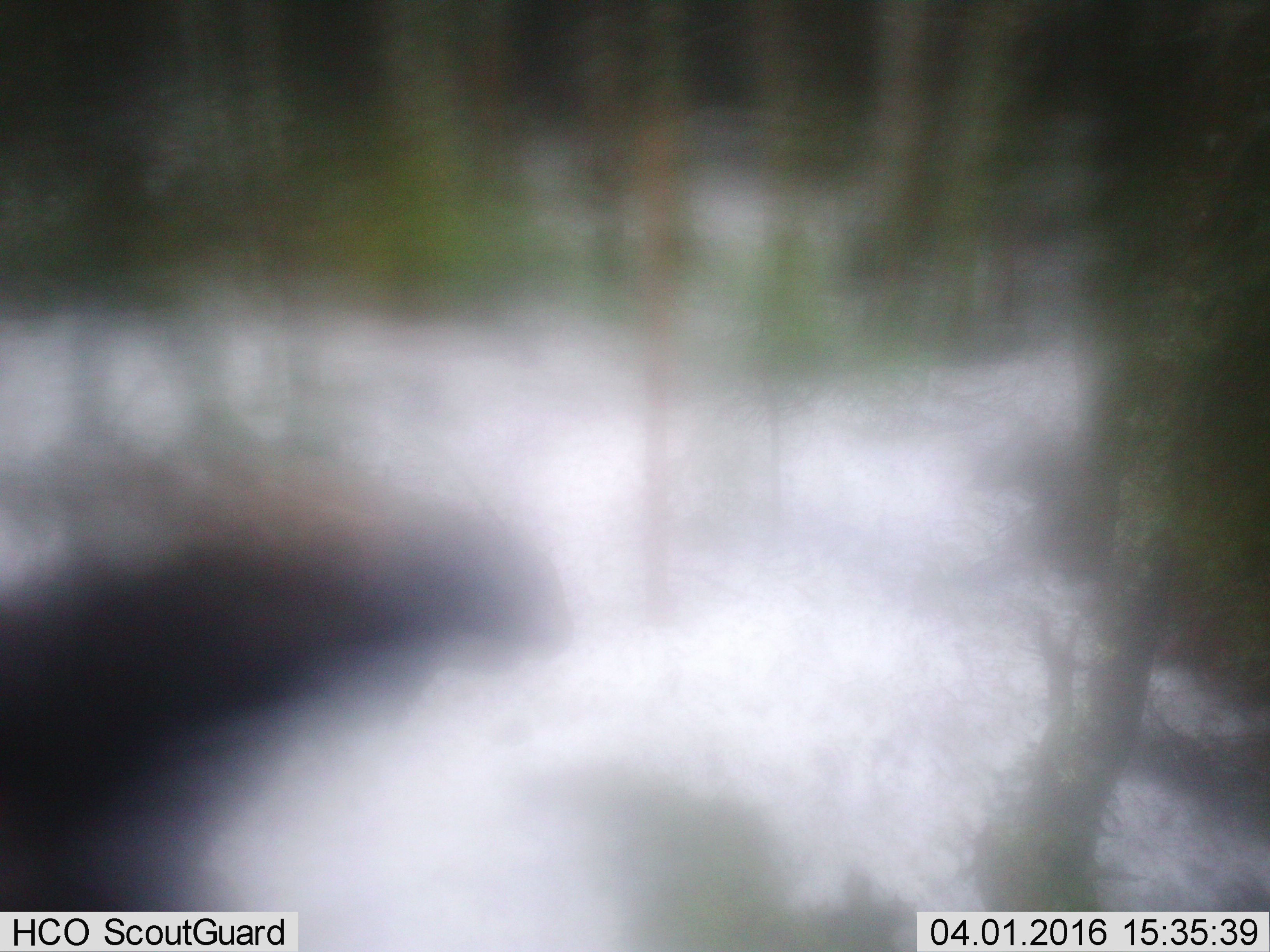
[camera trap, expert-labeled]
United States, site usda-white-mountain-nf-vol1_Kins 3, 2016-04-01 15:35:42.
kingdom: Animalia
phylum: Chordata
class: Mammalia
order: Artiodactyla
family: Cervidae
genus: Alces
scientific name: Alces alces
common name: moose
Moose (Alces alces).